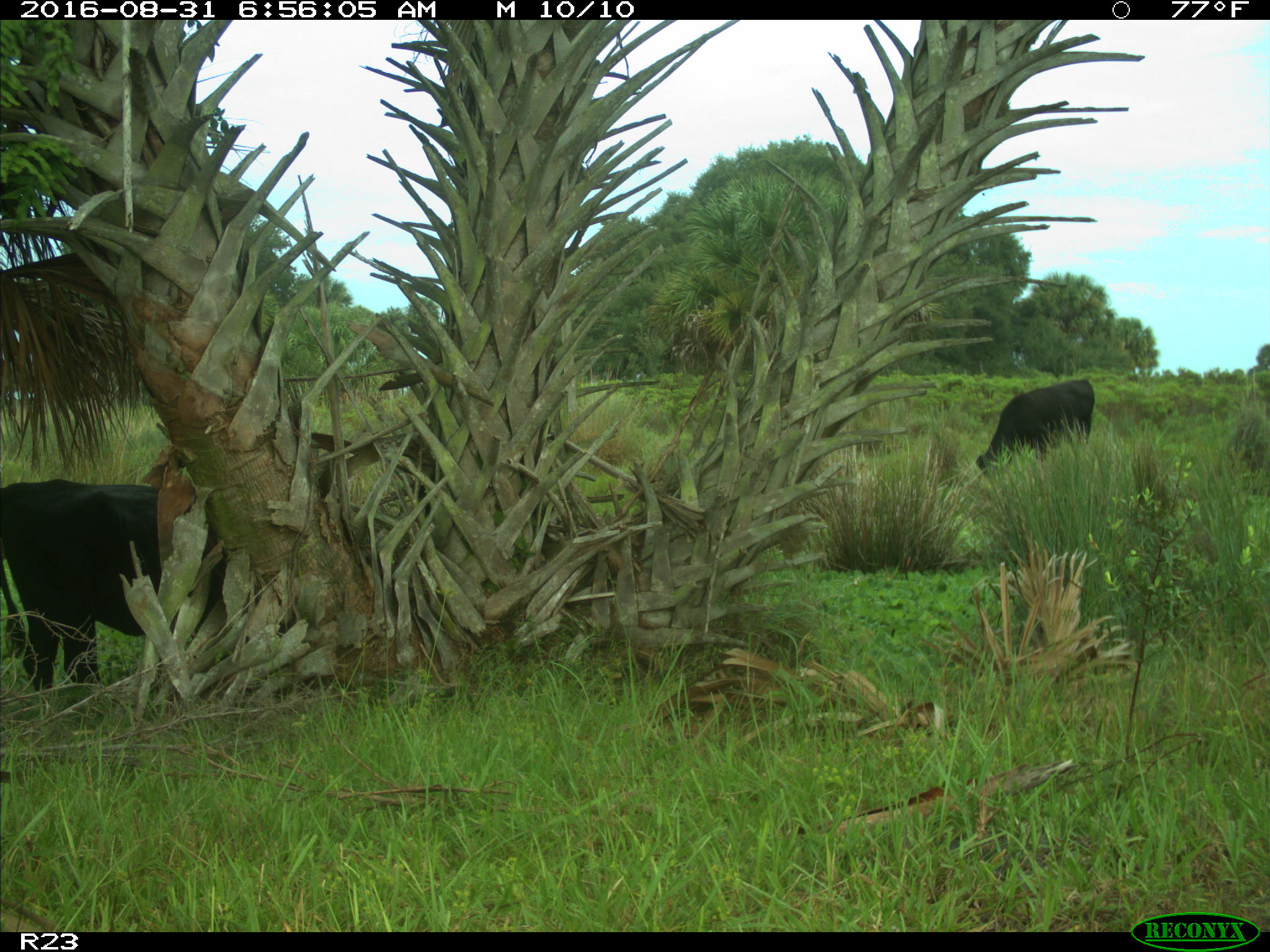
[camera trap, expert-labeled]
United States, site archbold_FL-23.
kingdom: Animalia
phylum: Chordata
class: Mammalia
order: Artiodactyla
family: Bovidae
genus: Bos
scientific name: Bos taurus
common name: domestic cow